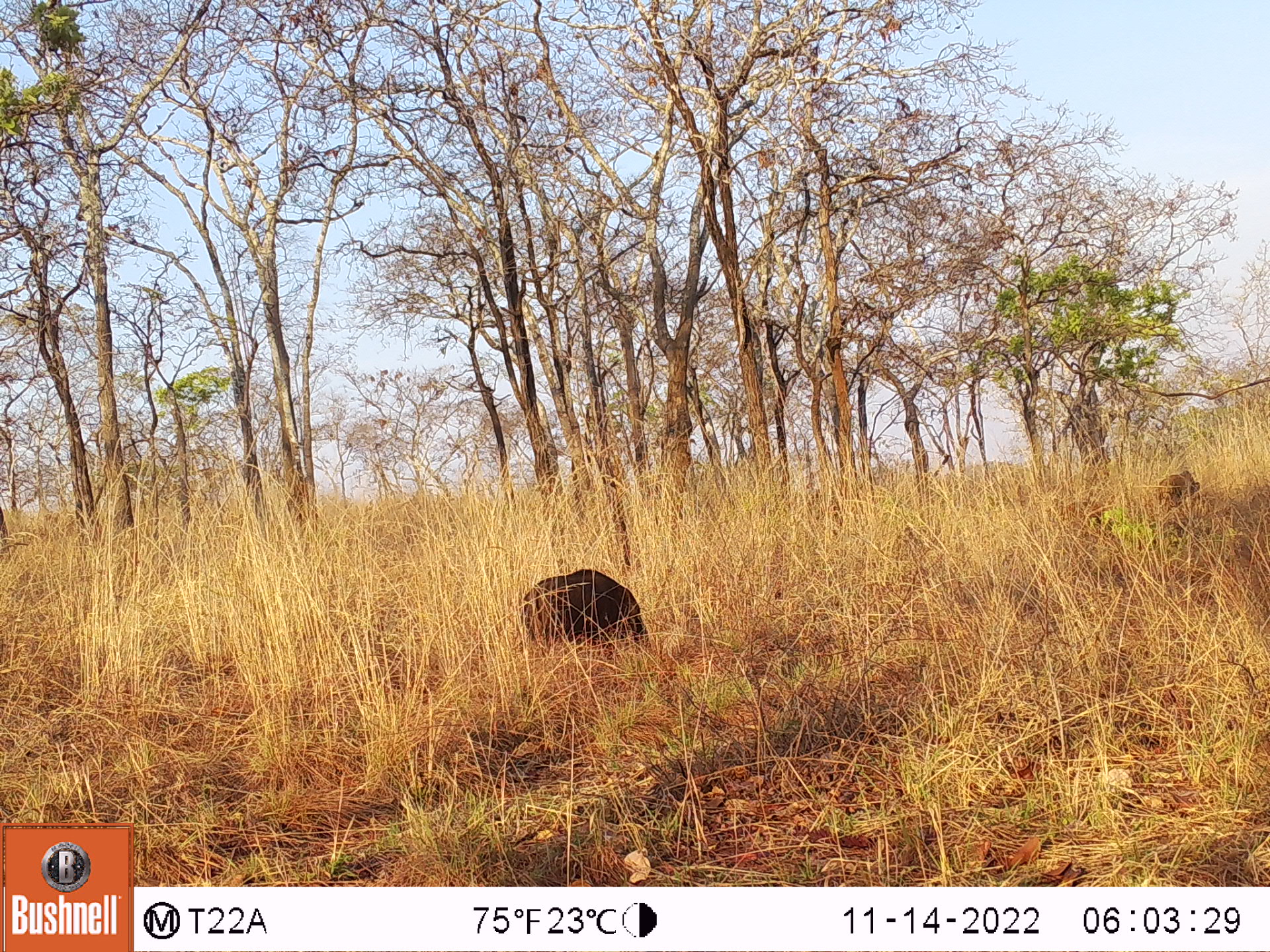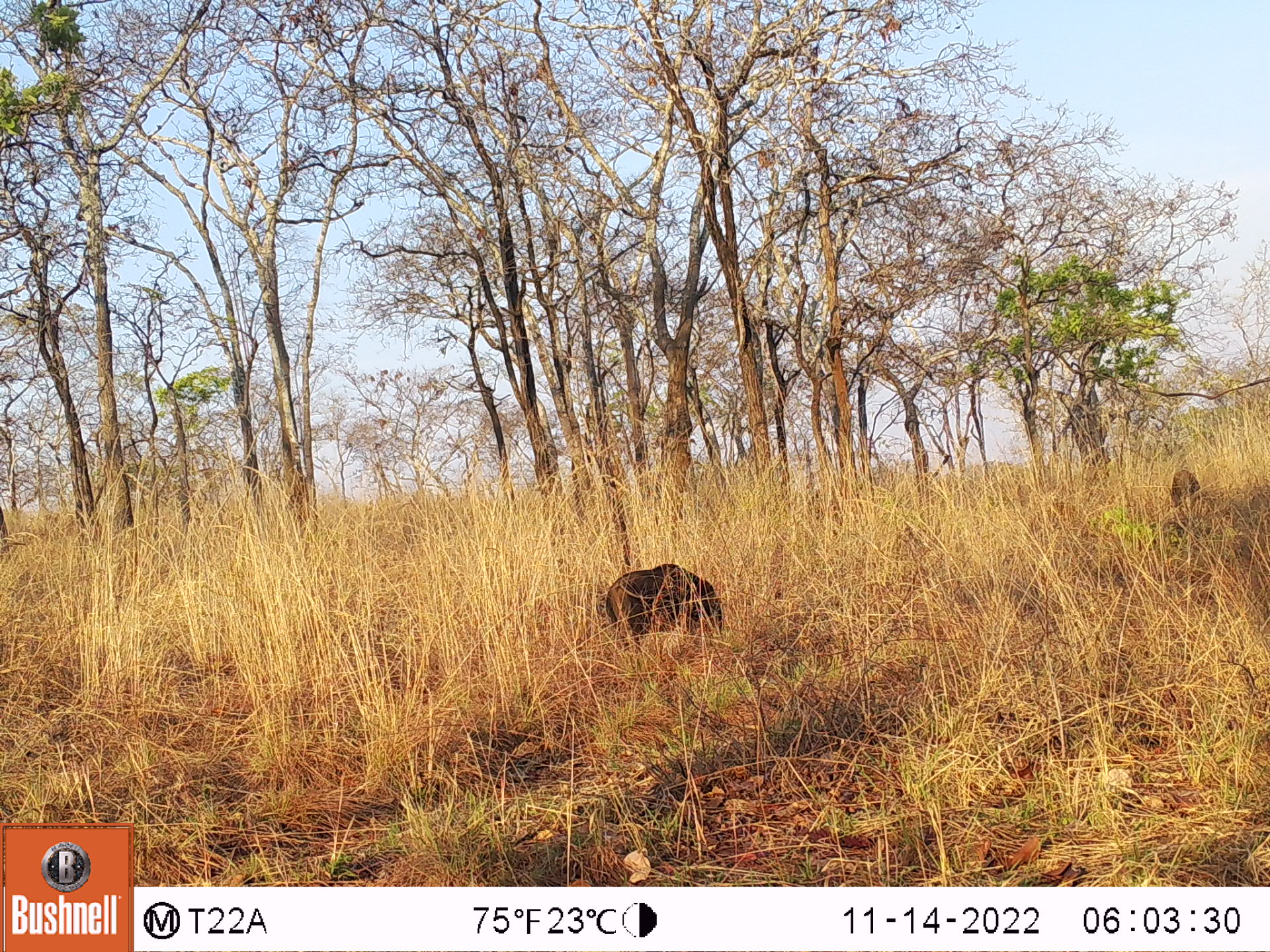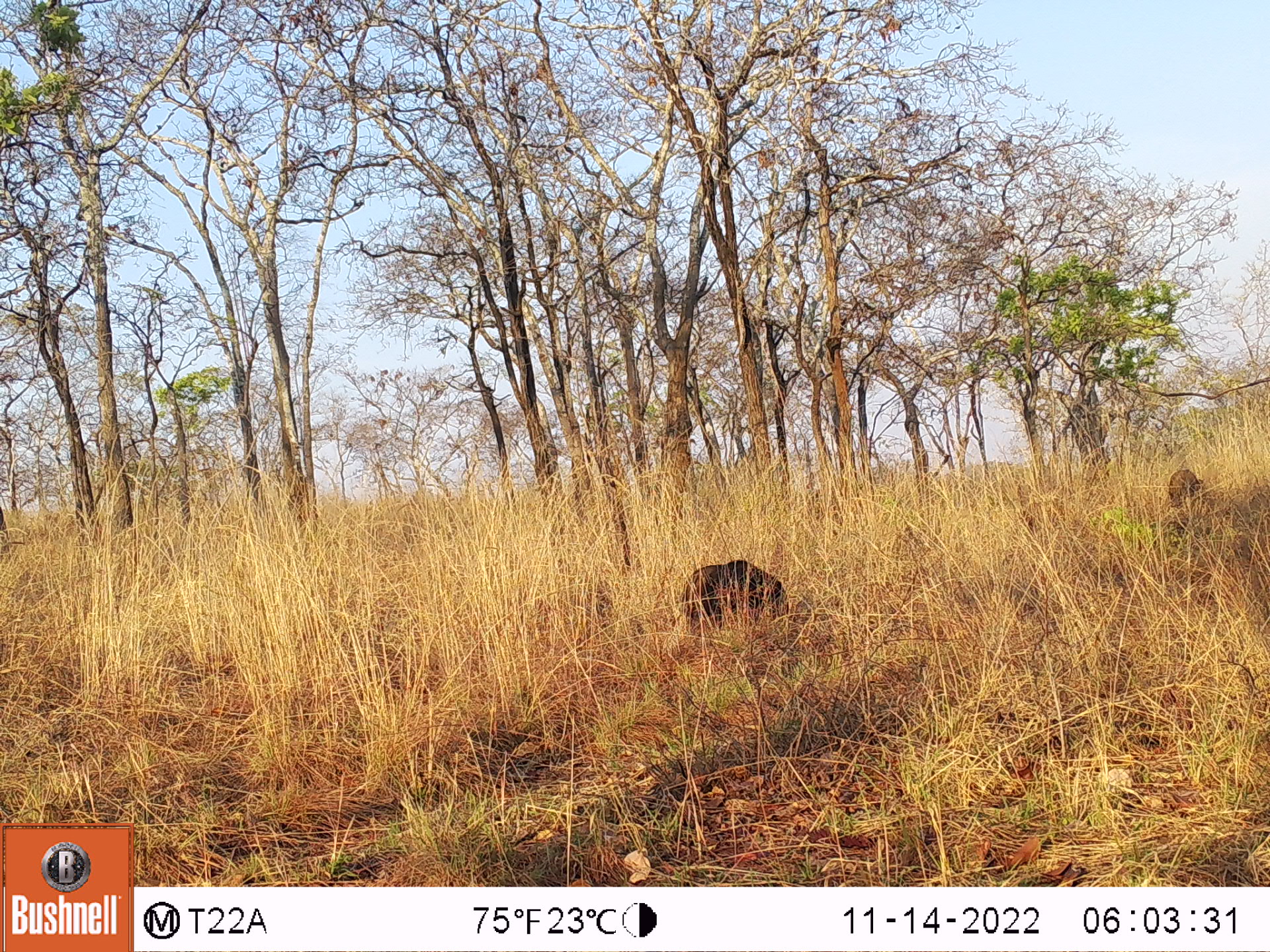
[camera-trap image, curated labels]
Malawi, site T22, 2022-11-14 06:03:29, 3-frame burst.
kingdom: Animalia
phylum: Chordata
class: Mammalia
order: Artiodactyla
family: Suidae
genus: Phacochoerus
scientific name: Phacochoerus africanus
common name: common warthog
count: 1